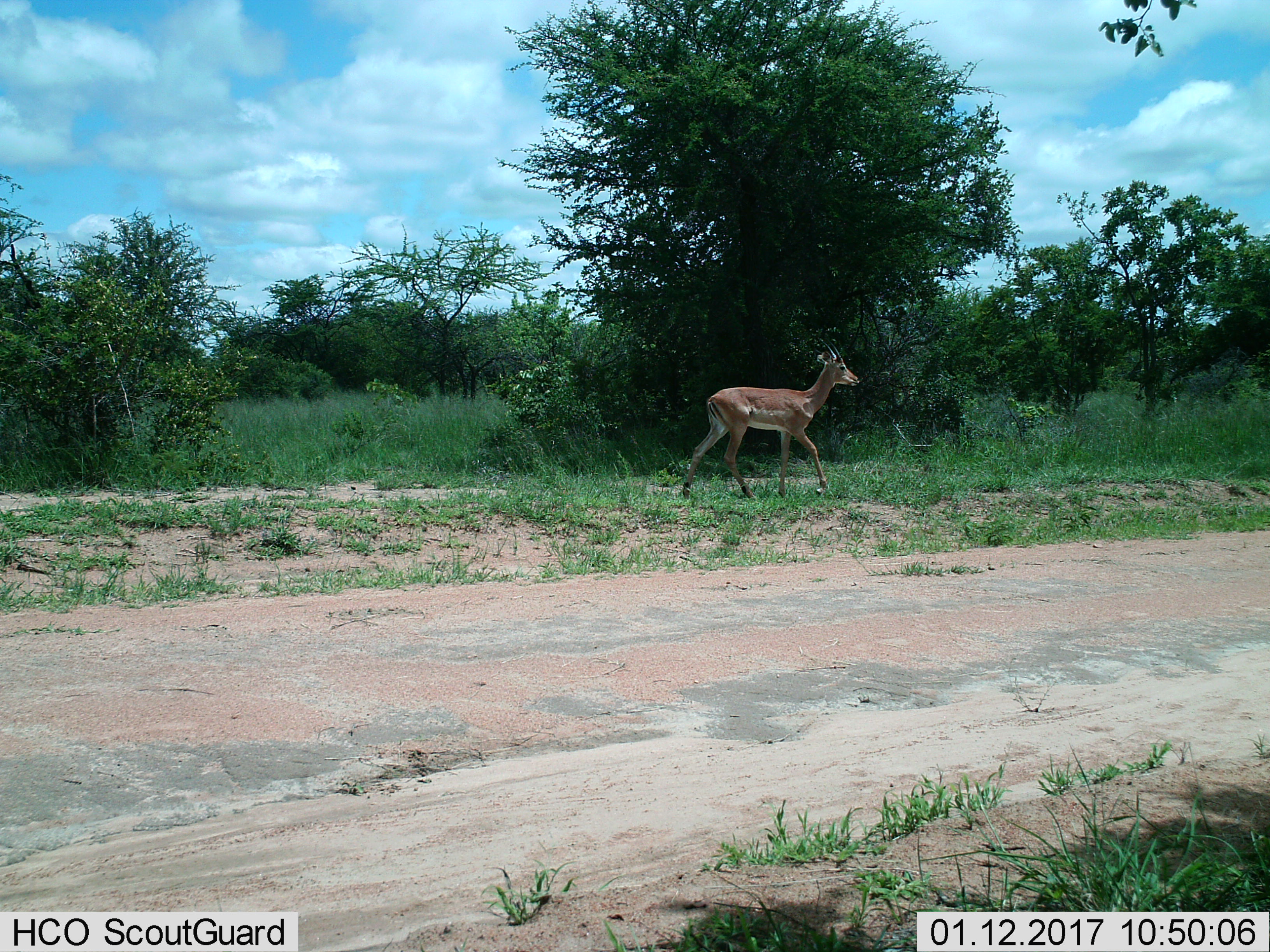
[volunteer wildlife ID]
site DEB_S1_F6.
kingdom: Animalia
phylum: Chordata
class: Mammalia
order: Artiodactyla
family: Bovidae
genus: Aepyceros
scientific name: Aepyceros melampus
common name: impala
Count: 1.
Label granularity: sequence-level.